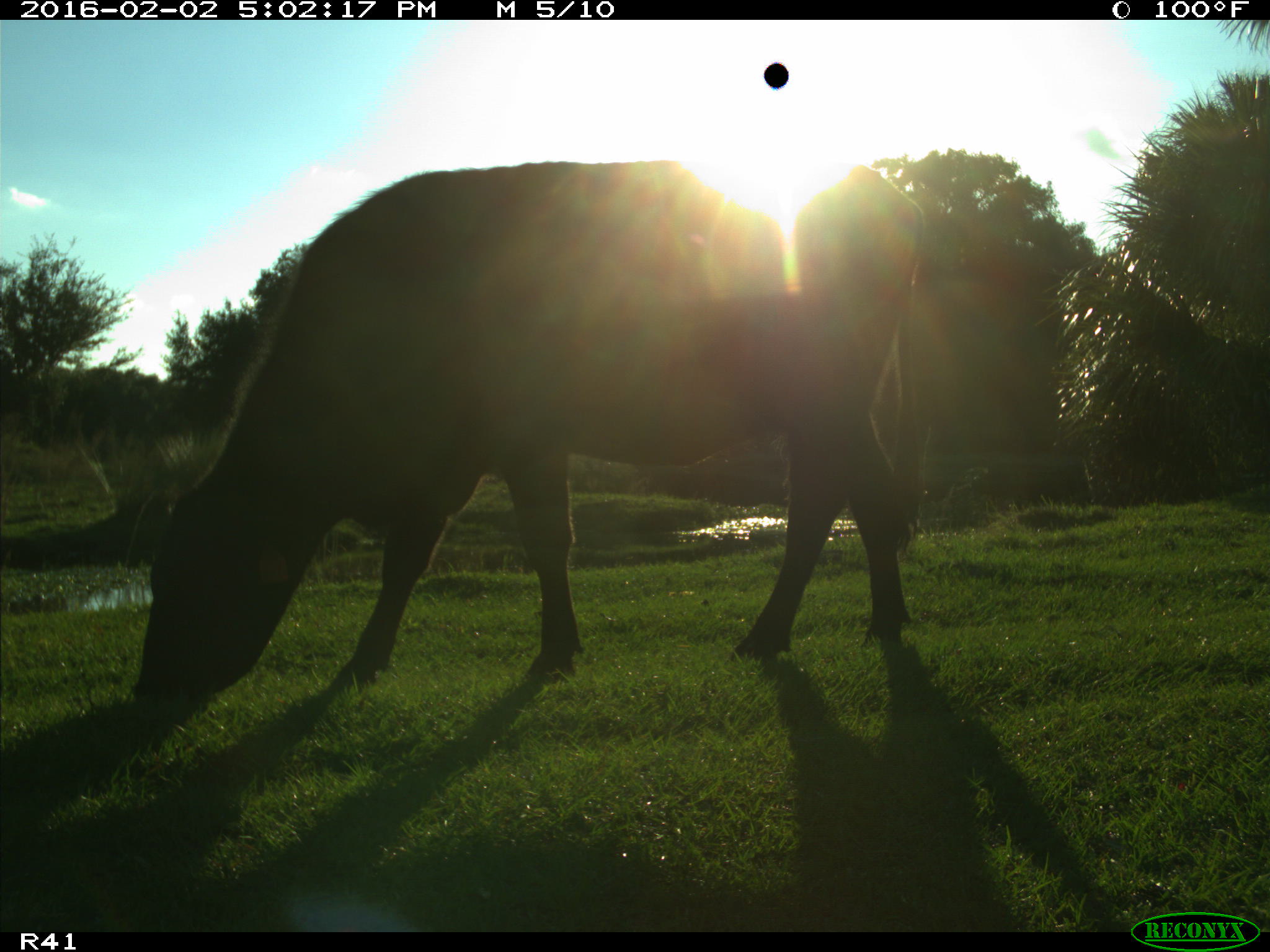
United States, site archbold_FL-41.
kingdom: Animalia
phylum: Chordata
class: Mammalia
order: Artiodactyla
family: Bovidae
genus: Bos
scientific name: Bos taurus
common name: domestic cow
Bos taurus (domestic cow).